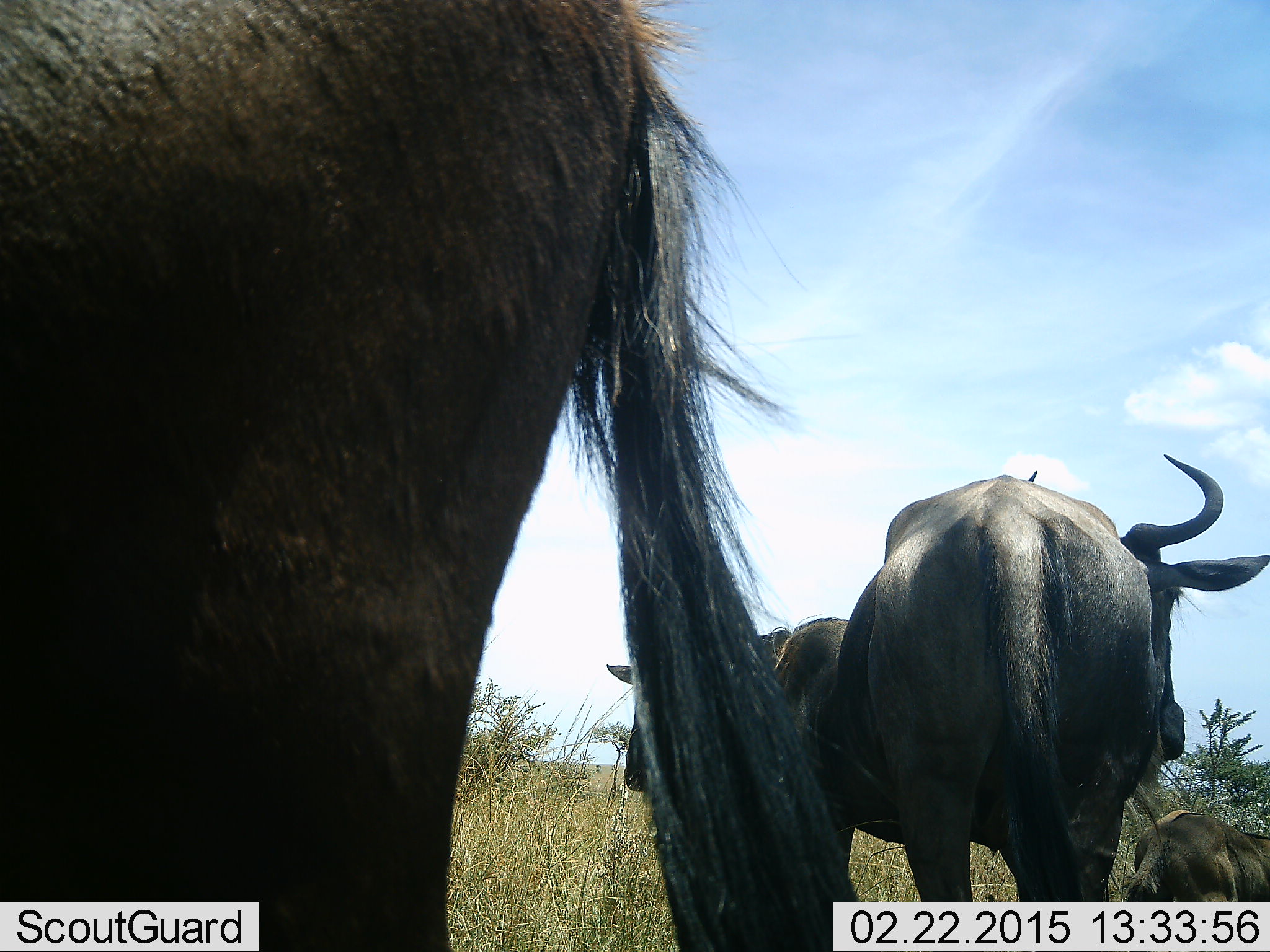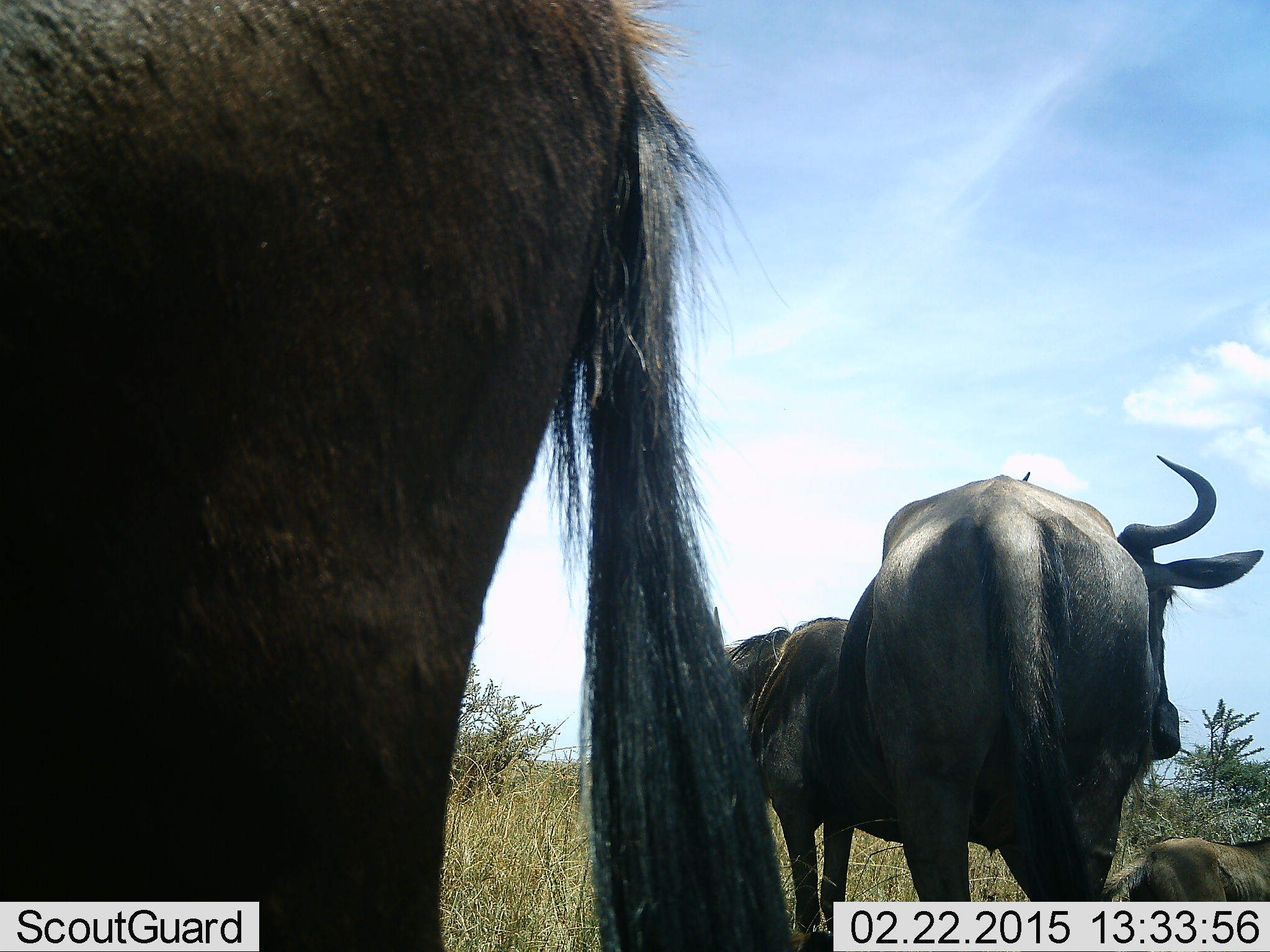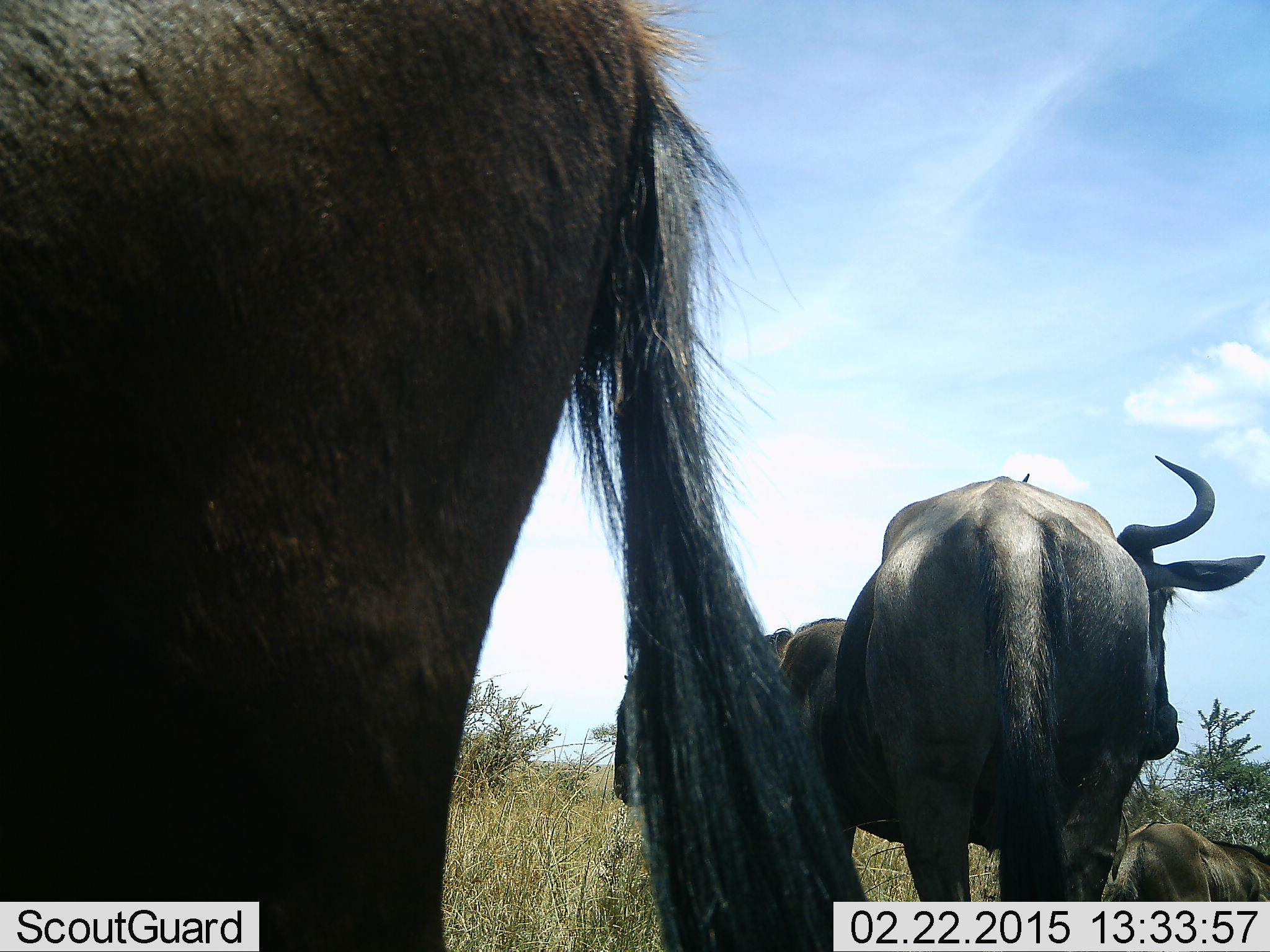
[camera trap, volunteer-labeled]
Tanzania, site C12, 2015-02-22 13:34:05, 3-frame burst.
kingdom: Animalia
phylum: Chordata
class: Mammalia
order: Artiodactyla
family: Bovidae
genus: Connochaetes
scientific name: Connochaetes taurinus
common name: blue wildebeest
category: wildebeest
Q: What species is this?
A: Wildebeest (blue wildebeest) (Connochaetes taurinus).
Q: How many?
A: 4.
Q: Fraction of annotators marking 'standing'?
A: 100%.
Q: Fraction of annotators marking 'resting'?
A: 50%.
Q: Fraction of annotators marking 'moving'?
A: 10%.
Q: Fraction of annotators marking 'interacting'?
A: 10%.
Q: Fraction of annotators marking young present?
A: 30%.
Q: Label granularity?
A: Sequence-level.